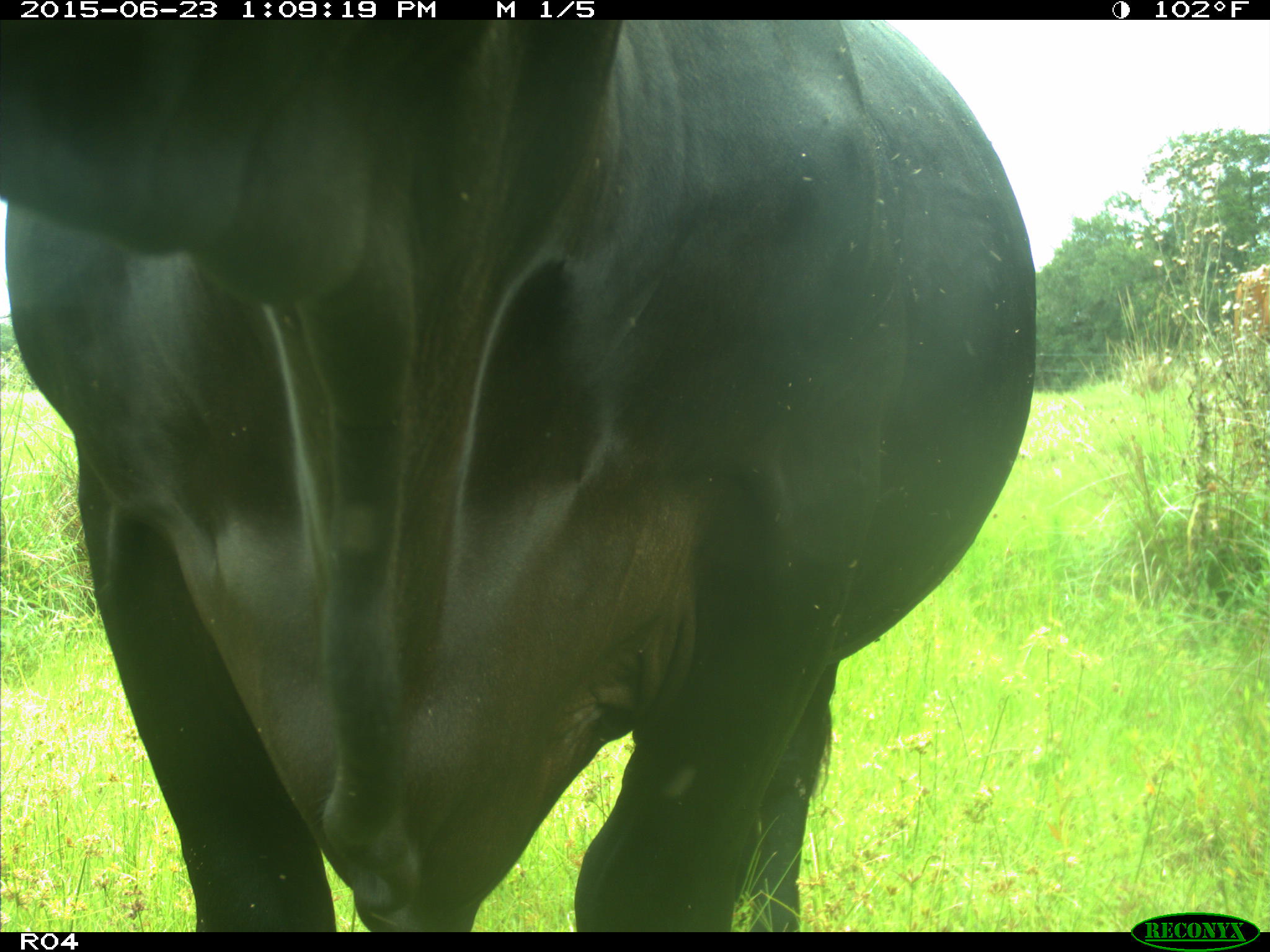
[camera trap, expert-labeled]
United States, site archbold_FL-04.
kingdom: Animalia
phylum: Chordata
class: Mammalia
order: Artiodactyla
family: Bovidae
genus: Bos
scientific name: Bos taurus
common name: domestic cow